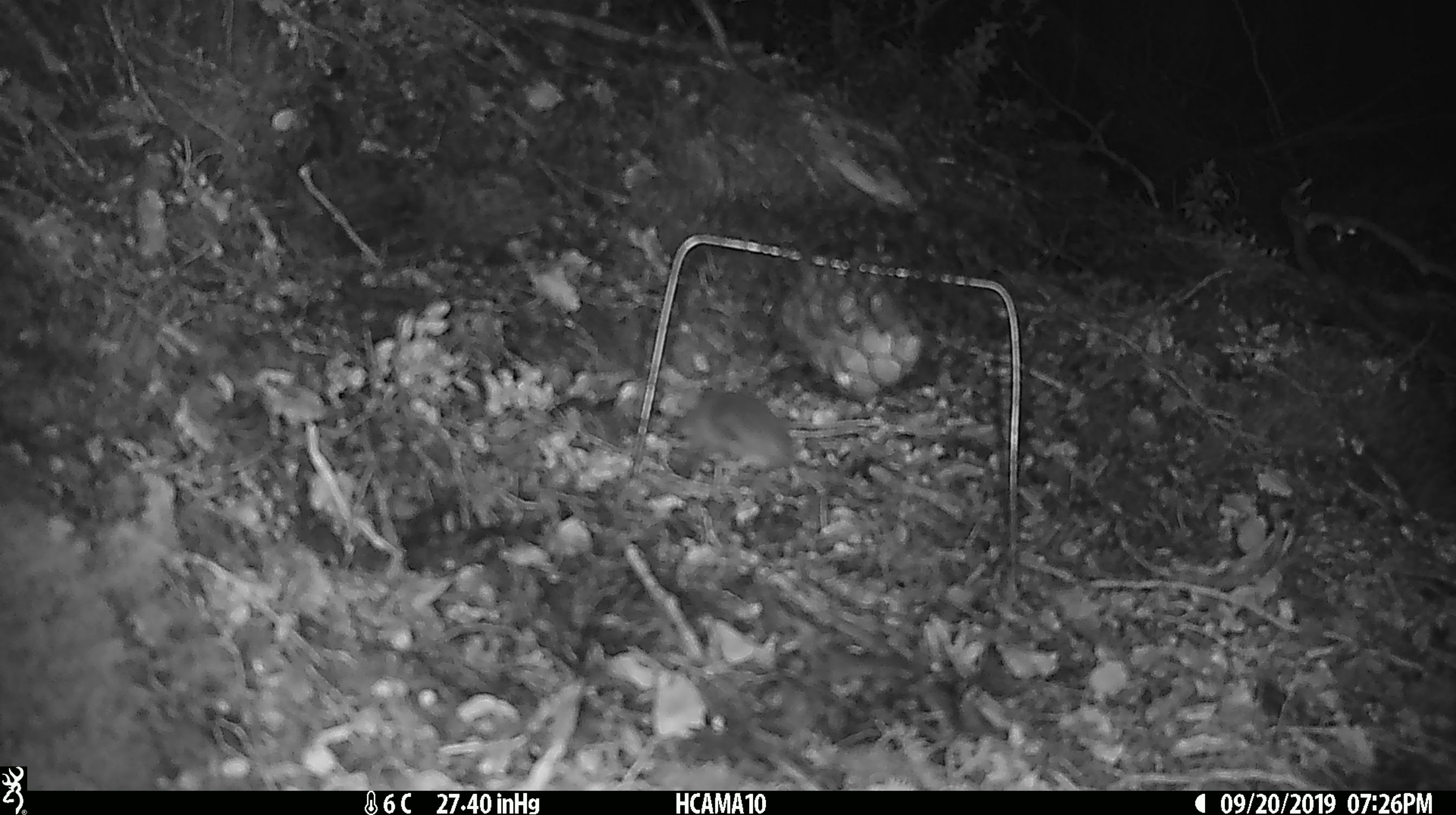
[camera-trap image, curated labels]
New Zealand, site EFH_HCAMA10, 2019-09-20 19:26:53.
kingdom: Animalia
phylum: Chordata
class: Mammalia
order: Rodentia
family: Muridae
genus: Mus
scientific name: Mus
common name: mouse